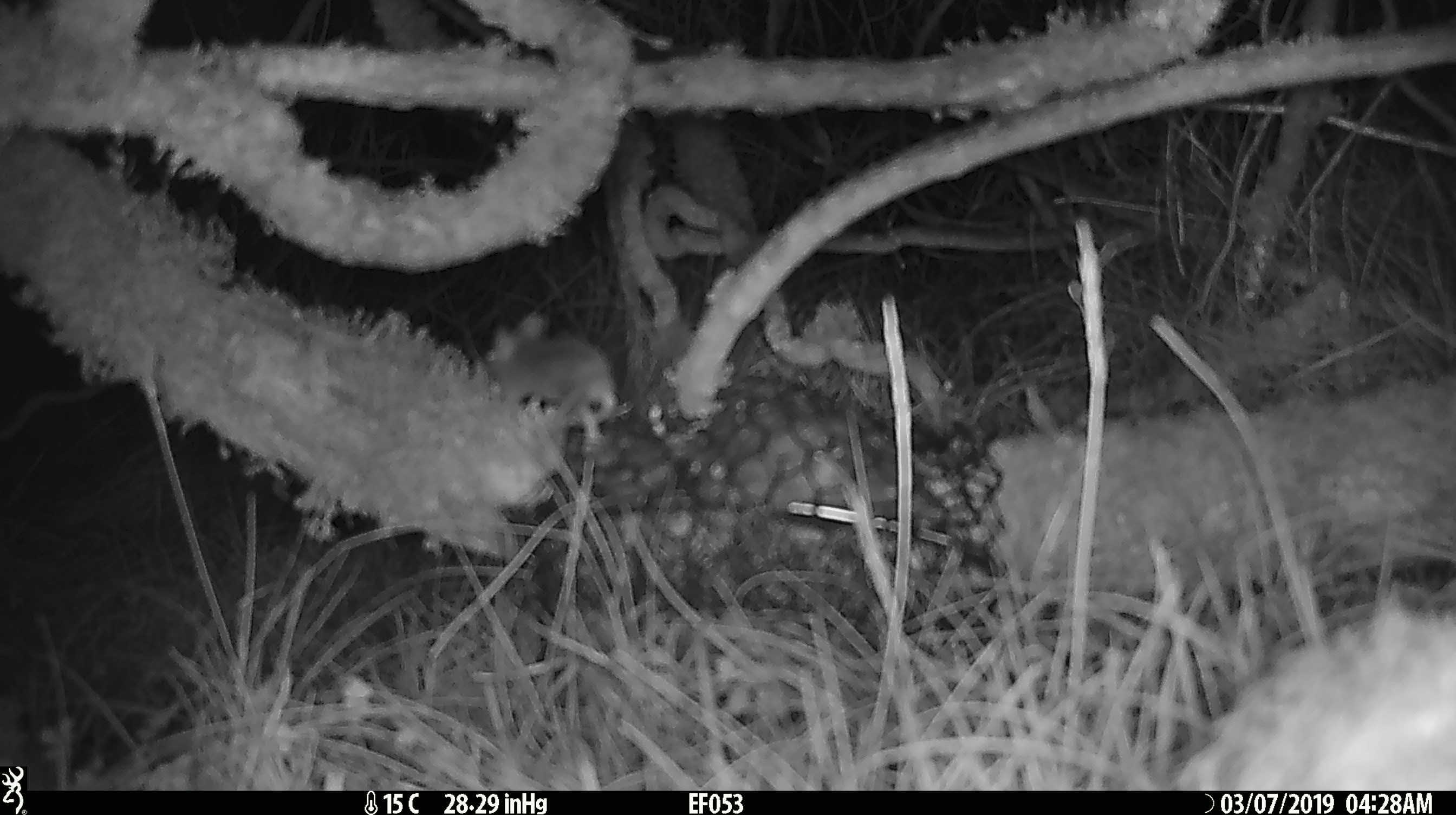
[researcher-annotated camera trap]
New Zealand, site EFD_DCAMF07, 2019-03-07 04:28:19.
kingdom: Animalia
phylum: Chordata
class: Mammalia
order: Rodentia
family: Muridae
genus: Mus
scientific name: Mus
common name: mouse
Mouse (Mus).